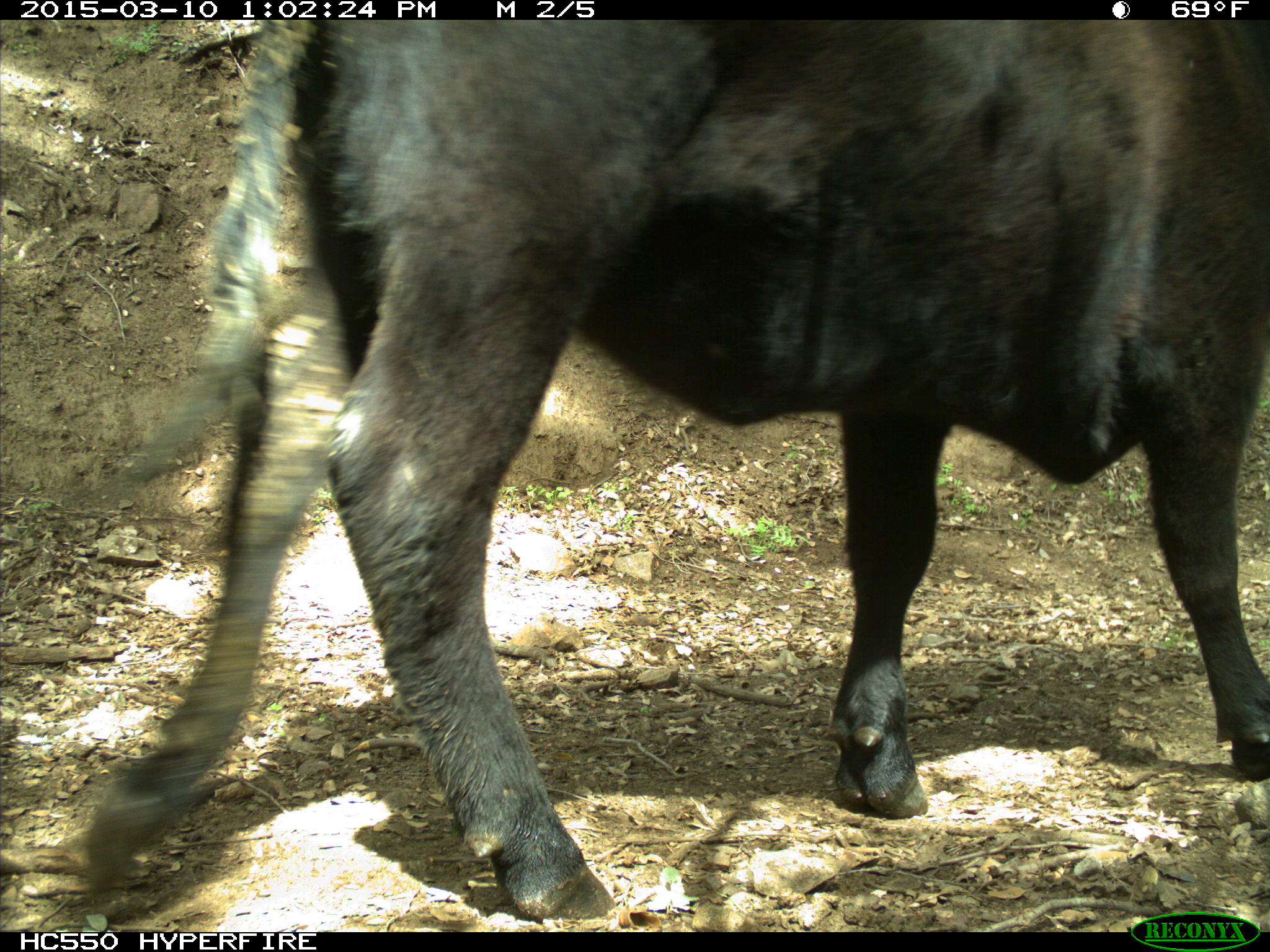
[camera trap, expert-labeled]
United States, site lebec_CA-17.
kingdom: Animalia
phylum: Chordata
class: Mammalia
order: Artiodactyla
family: Bovidae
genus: Bos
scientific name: Bos taurus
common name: domestic cow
Bos taurus (domestic cow).